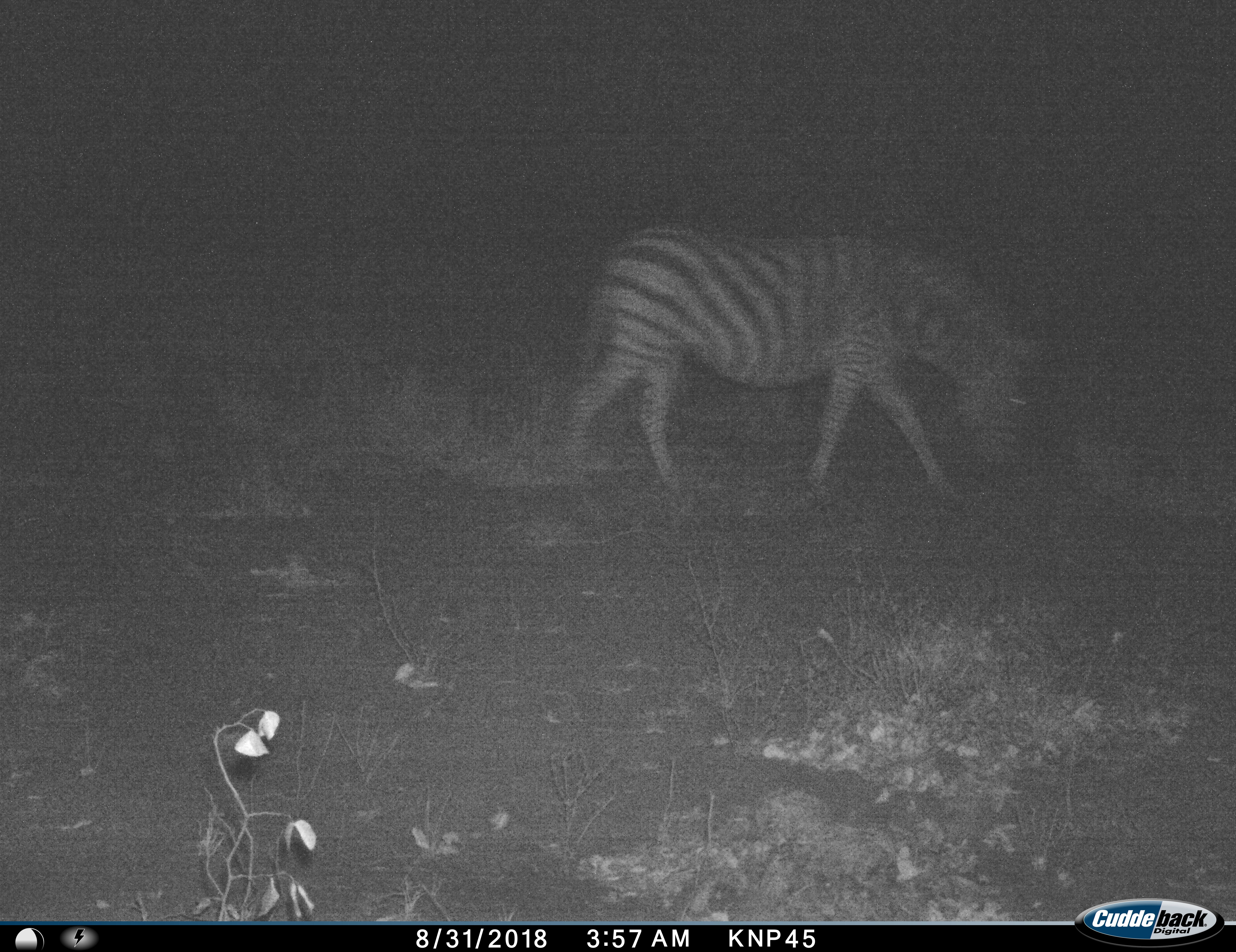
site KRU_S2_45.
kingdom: Animalia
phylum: Chordata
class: Mammalia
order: Perissodactyla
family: Equidae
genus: Equus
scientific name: Equus quagga burchellii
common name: burchell's zebra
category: zebraburchells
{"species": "zebraburchells (burchell's zebra) (Equus quagga burchellii)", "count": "1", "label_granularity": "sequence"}